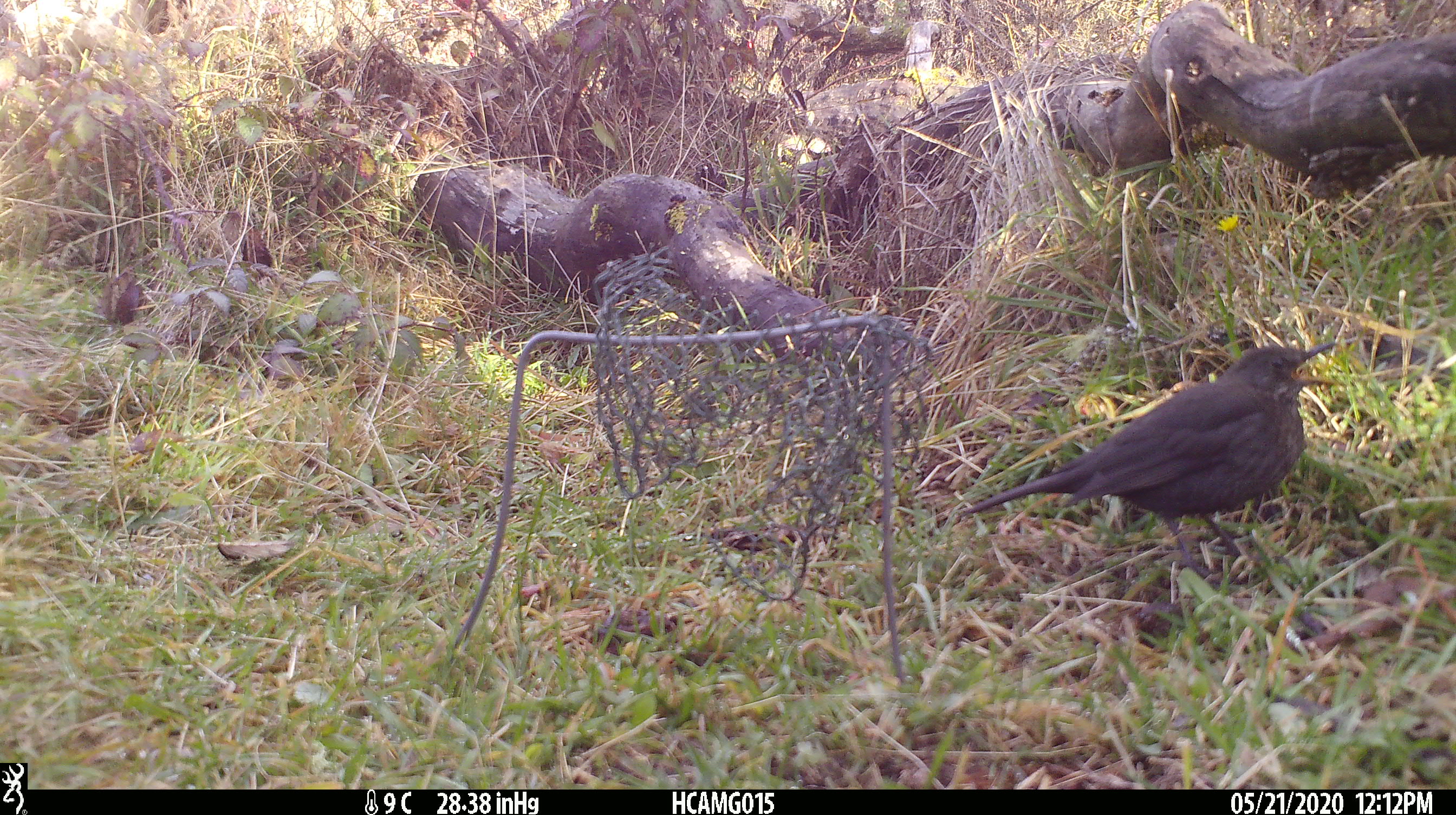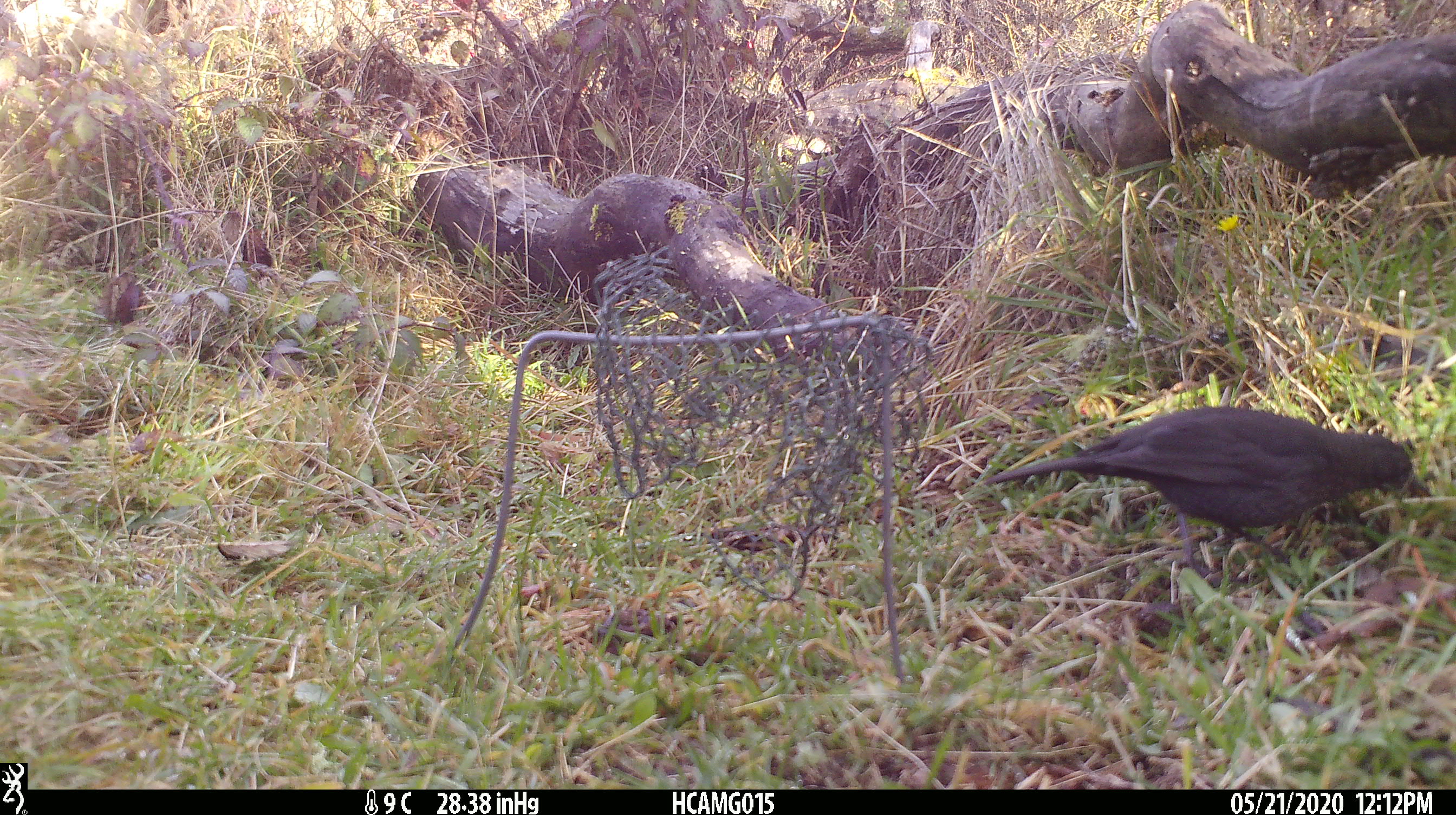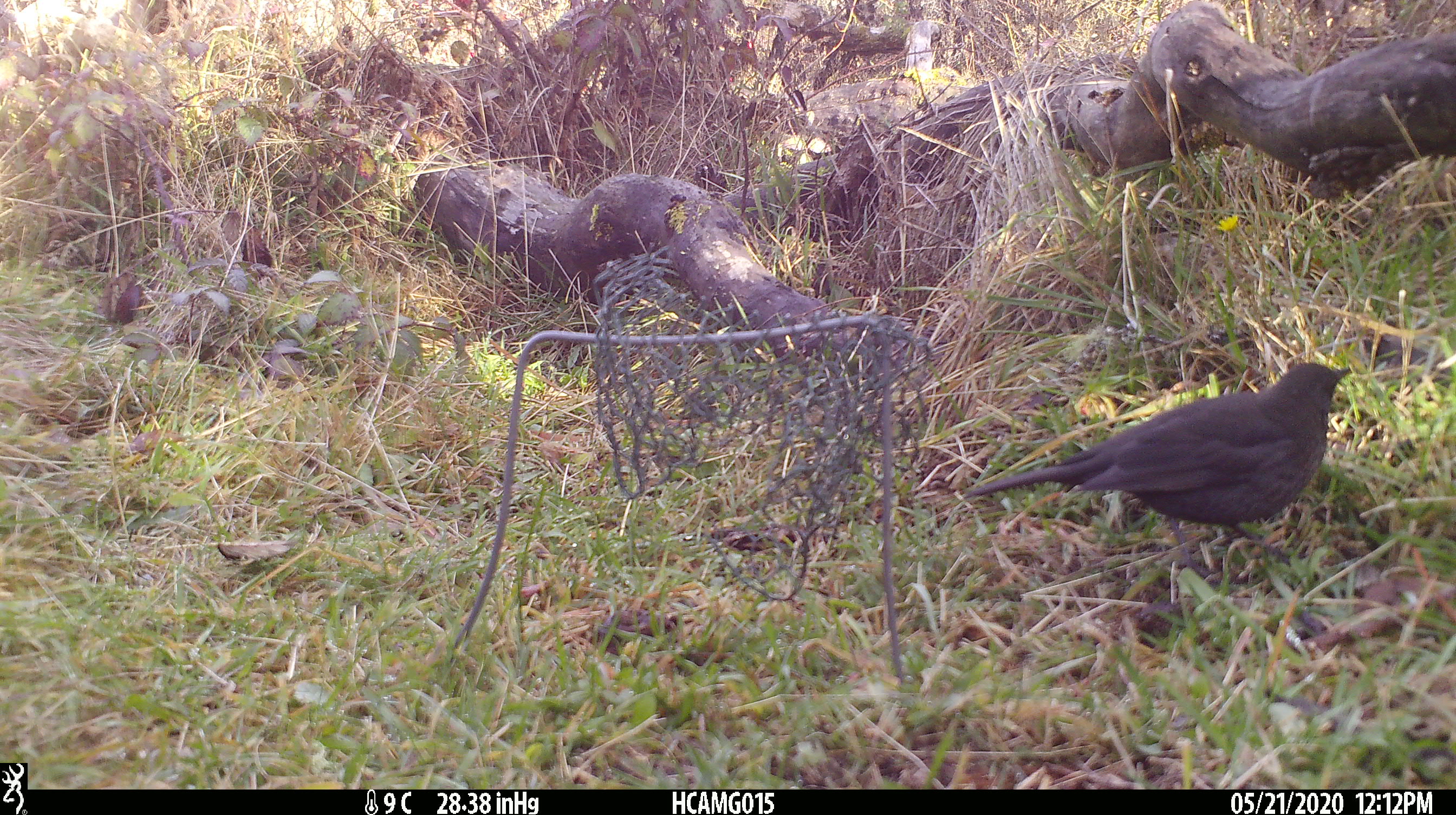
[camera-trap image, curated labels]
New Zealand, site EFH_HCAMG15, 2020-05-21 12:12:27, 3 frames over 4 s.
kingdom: Animalia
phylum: Chordata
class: Aves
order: Passeriformes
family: Turdidae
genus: Turdus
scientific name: Turdus merula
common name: eurasian blackbird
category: blackbird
Blackbird (eurasian blackbird) (Turdus merula).